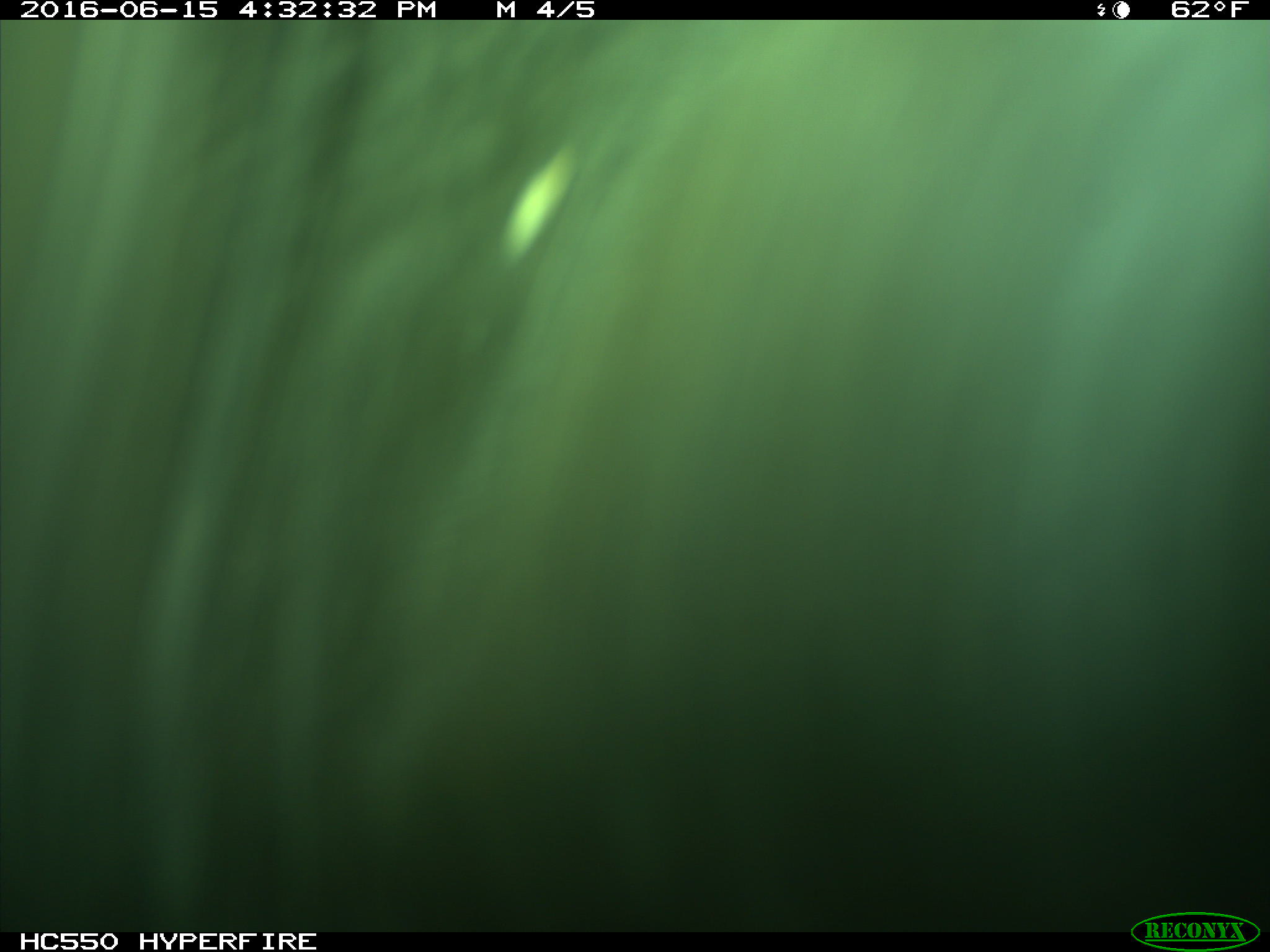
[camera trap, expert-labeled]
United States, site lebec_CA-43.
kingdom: Animalia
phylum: Chordata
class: Mammalia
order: Artiodactyla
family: Bovidae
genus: Bos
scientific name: Bos taurus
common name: domestic cow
Bos taurus (domestic cow).